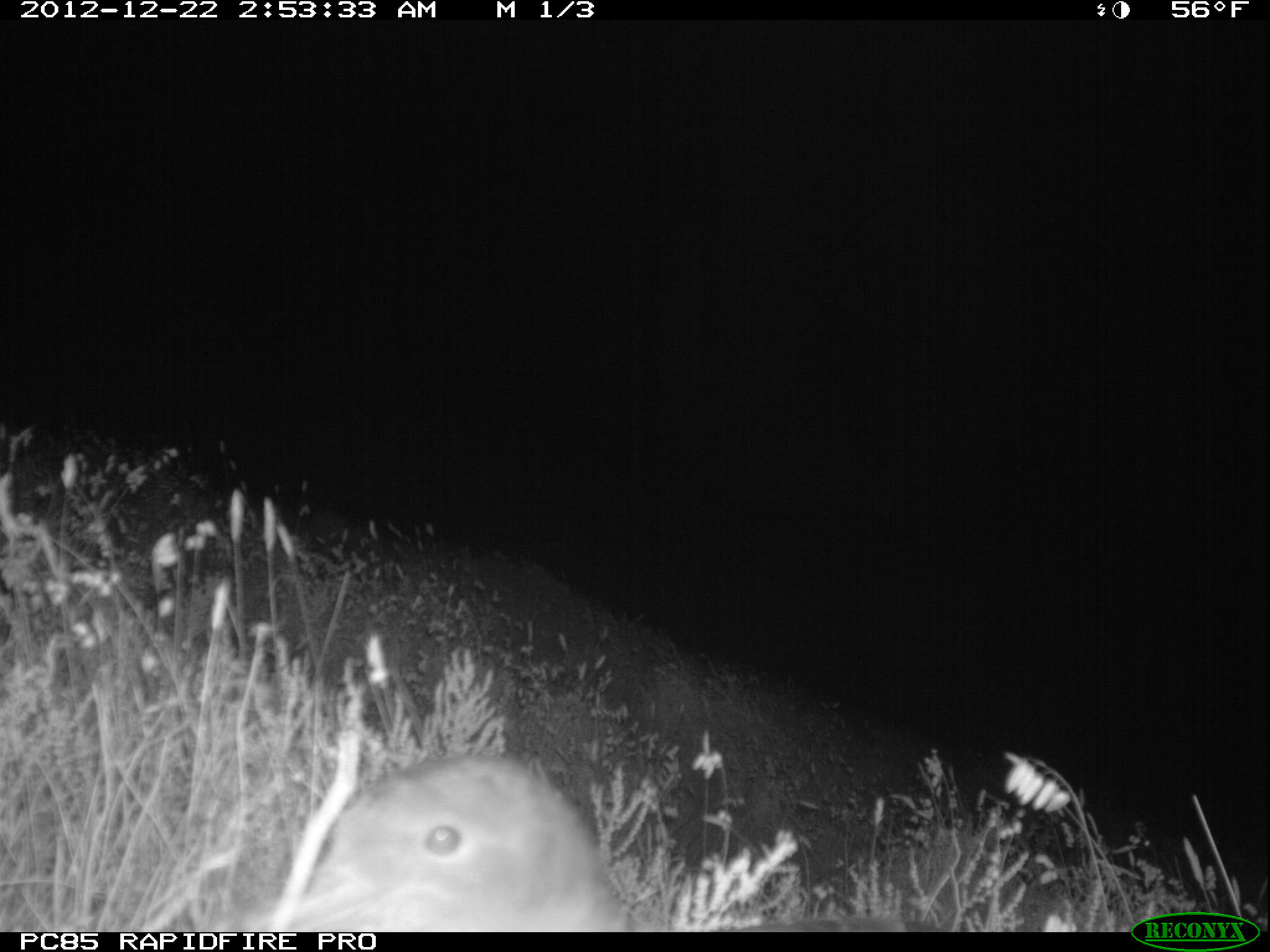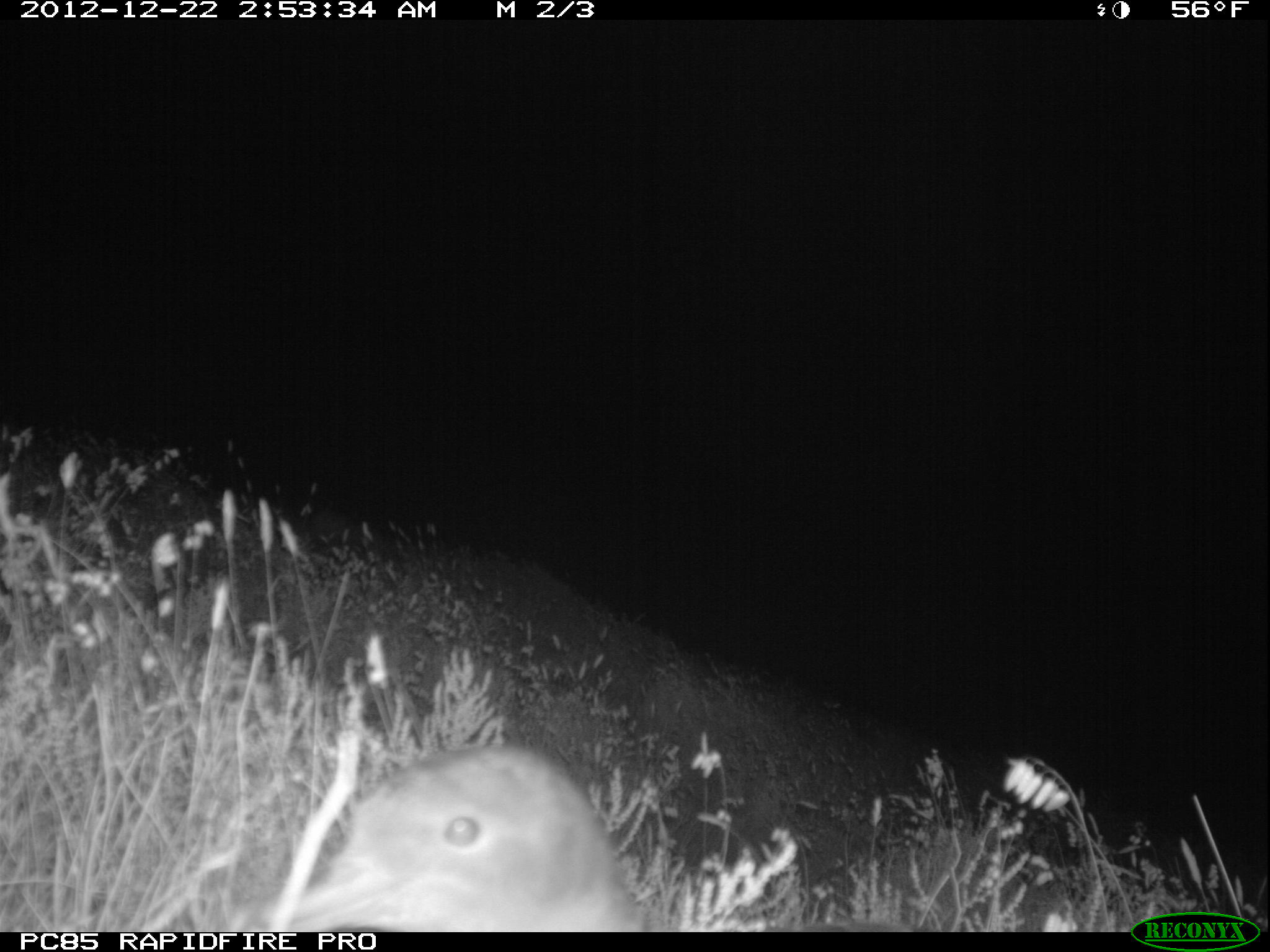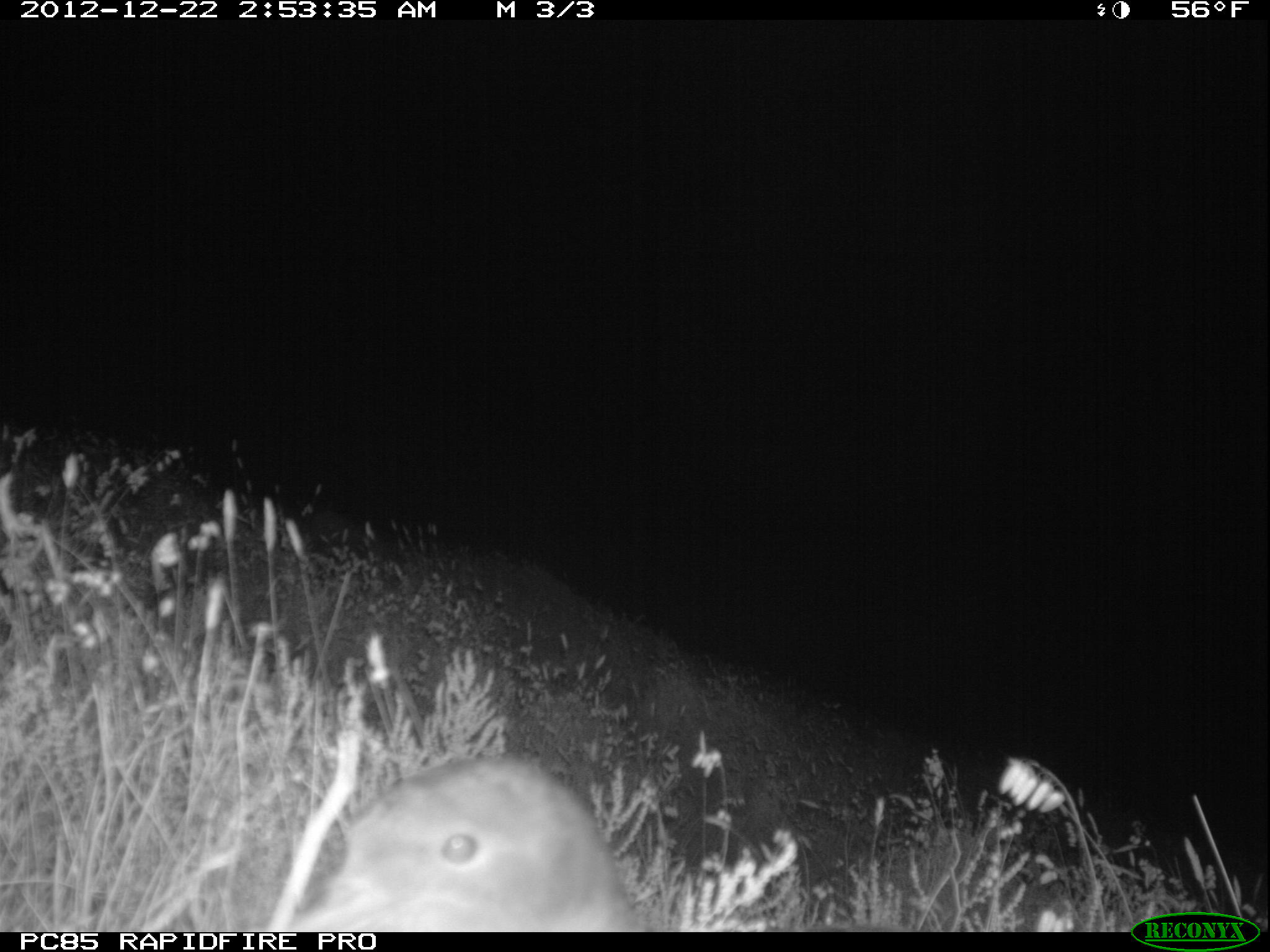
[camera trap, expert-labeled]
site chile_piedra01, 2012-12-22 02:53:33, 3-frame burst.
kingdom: Animalia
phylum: Chordata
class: Aves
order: Procellariiformes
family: Procellariidae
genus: Calonectris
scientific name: Calonectris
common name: shearwater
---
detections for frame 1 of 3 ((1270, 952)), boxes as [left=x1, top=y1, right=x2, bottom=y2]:
shearwater: [left=217, top=751, right=638, bottom=933]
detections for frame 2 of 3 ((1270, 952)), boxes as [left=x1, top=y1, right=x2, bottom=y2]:
shearwater: [left=215, top=742, right=649, bottom=933]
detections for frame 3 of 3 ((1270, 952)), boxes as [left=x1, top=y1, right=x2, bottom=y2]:
shearwater: [left=275, top=754, right=654, bottom=933]